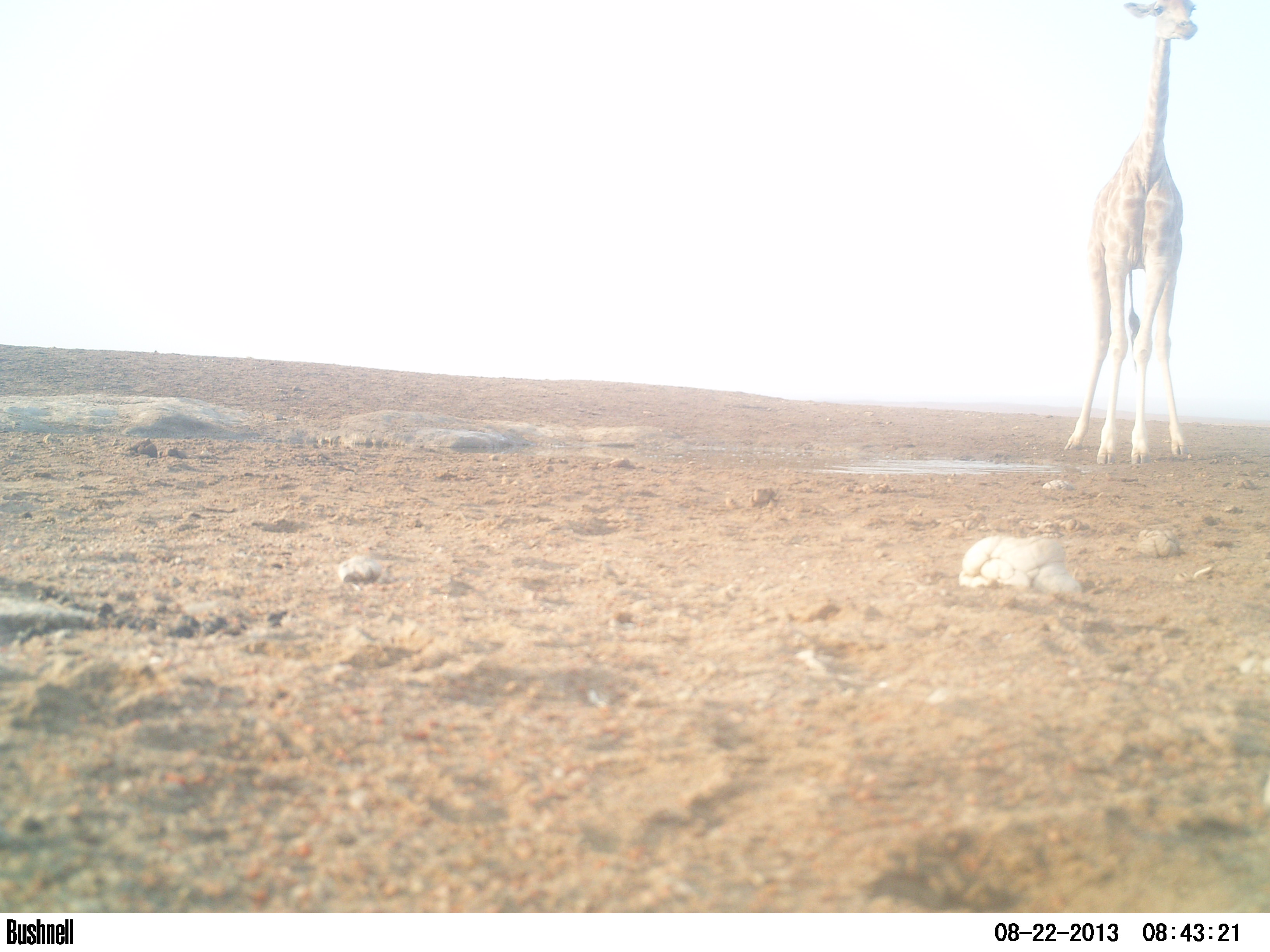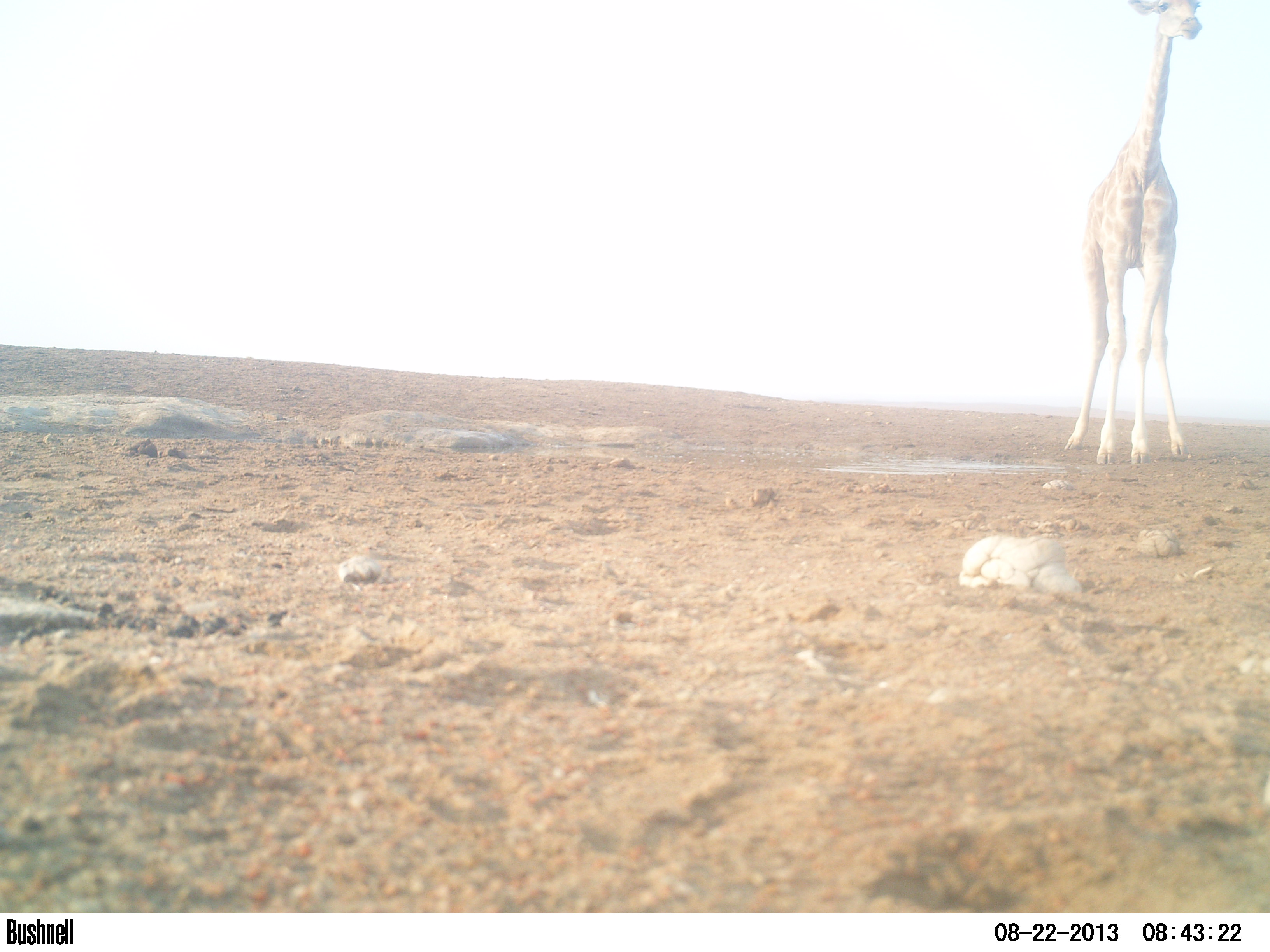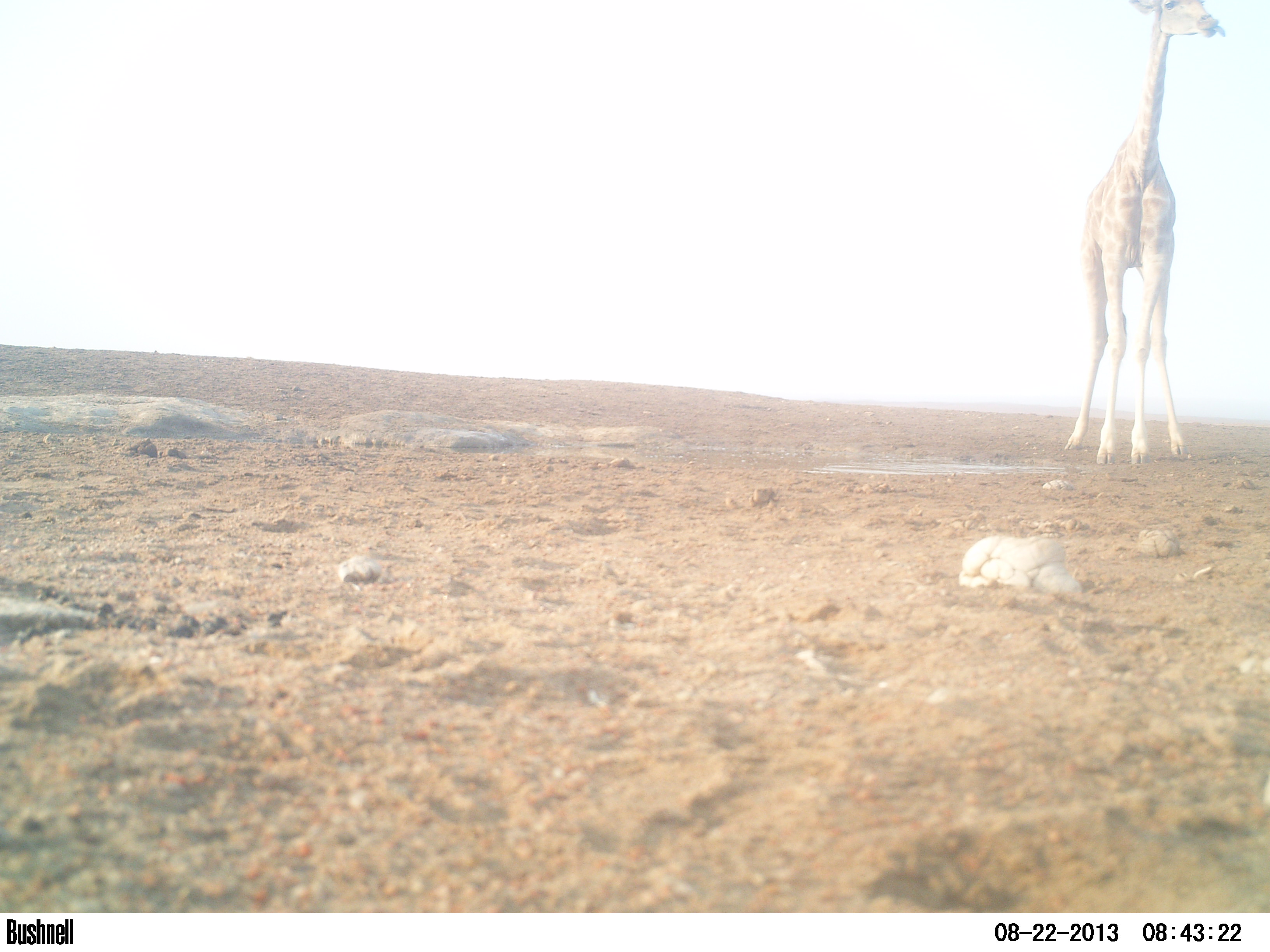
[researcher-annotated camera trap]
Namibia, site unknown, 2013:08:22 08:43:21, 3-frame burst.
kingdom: Animalia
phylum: Chordata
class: Mammalia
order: Artiodactyla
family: Giraffidae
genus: Giraffa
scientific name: Giraffa camelopardalis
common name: giraffe